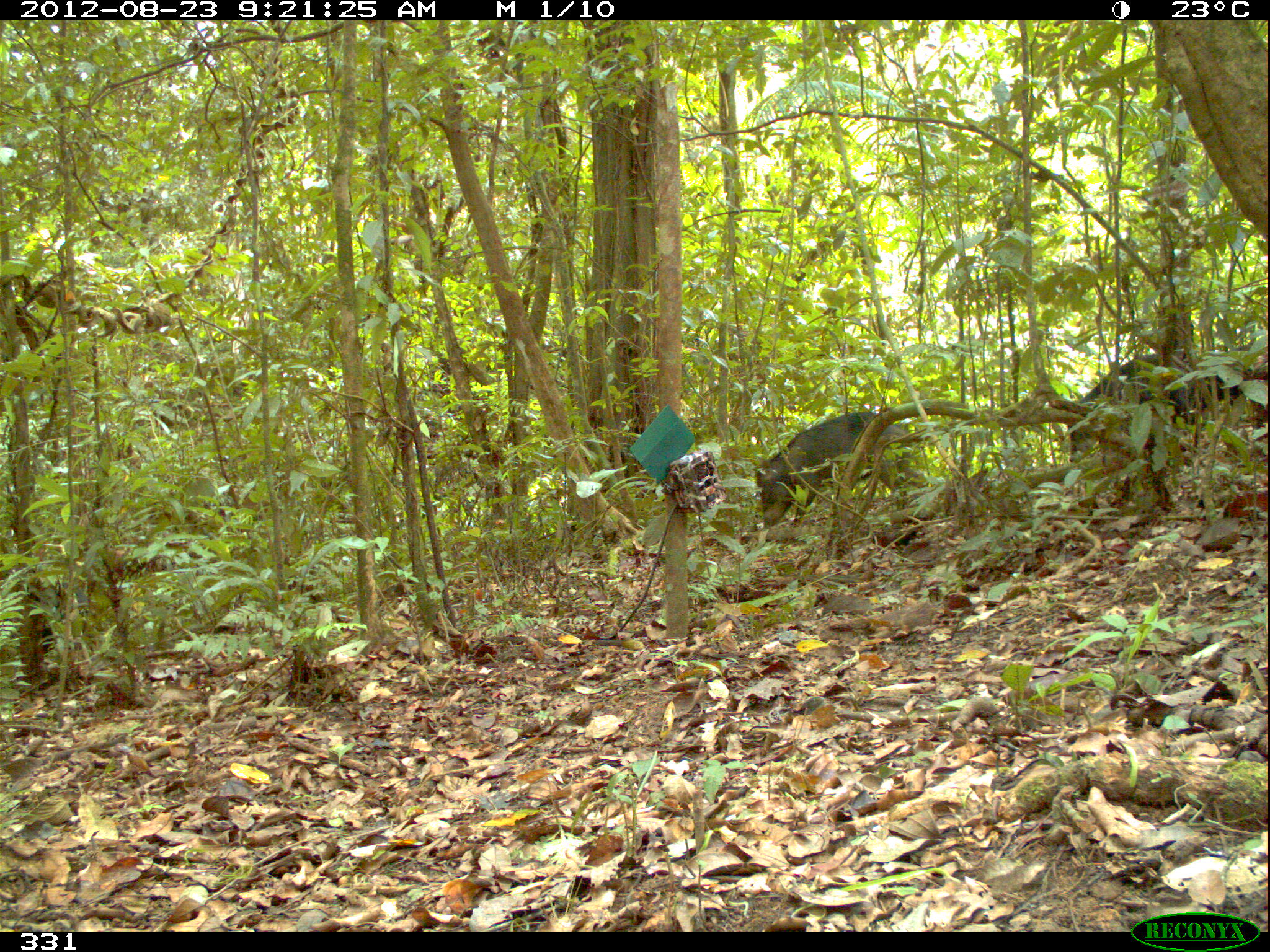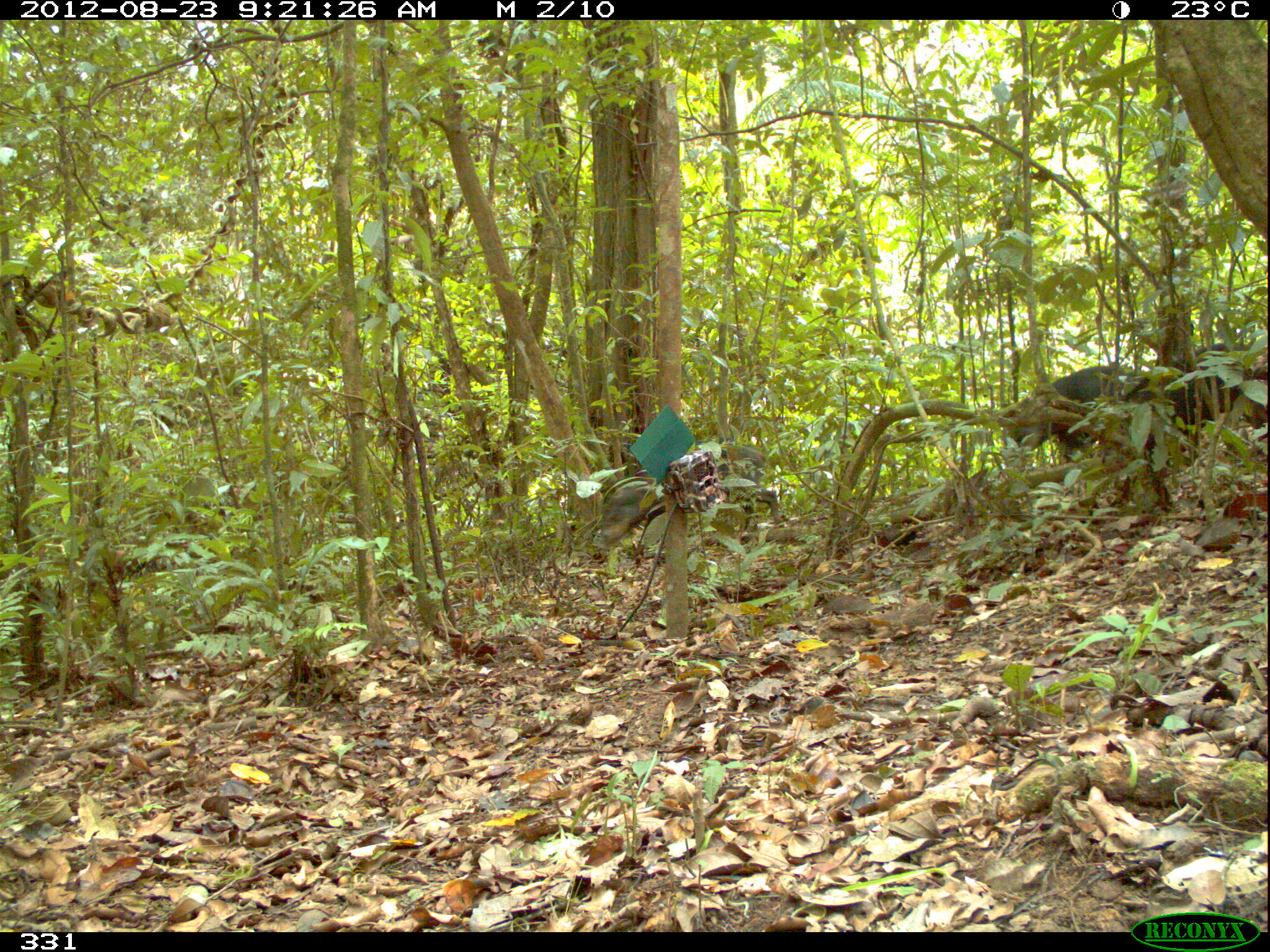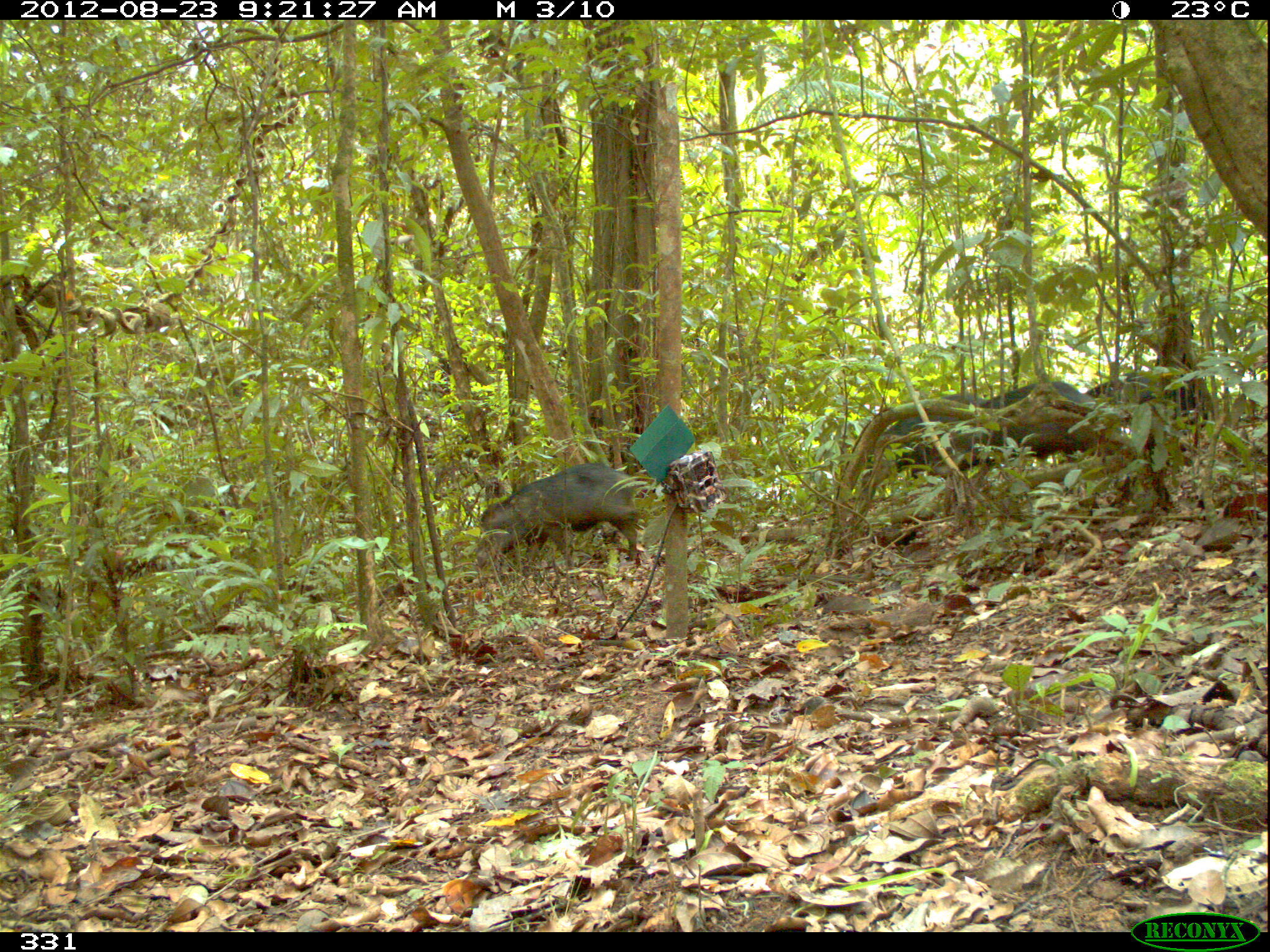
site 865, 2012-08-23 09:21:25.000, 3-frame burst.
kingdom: Animalia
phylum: Chordata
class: Mammalia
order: Artiodactyla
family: Tayassuidae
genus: Tayassu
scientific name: Tayassu pecari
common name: white-lipped peccary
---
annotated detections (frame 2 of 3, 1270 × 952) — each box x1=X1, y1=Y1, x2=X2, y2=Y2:
tayassu pecari: x1=596, y1=436, x2=780, y2=553; x1=1002, y1=362, x2=1159, y2=464; x1=1126, y1=342, x2=1267, y2=453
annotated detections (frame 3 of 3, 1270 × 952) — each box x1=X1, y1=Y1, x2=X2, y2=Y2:
tayassu pecari: x1=474, y1=461, x2=642, y2=575; x1=946, y1=380, x2=1100, y2=484; x1=858, y1=392, x2=1002, y2=498; x1=1083, y1=369, x2=1209, y2=455